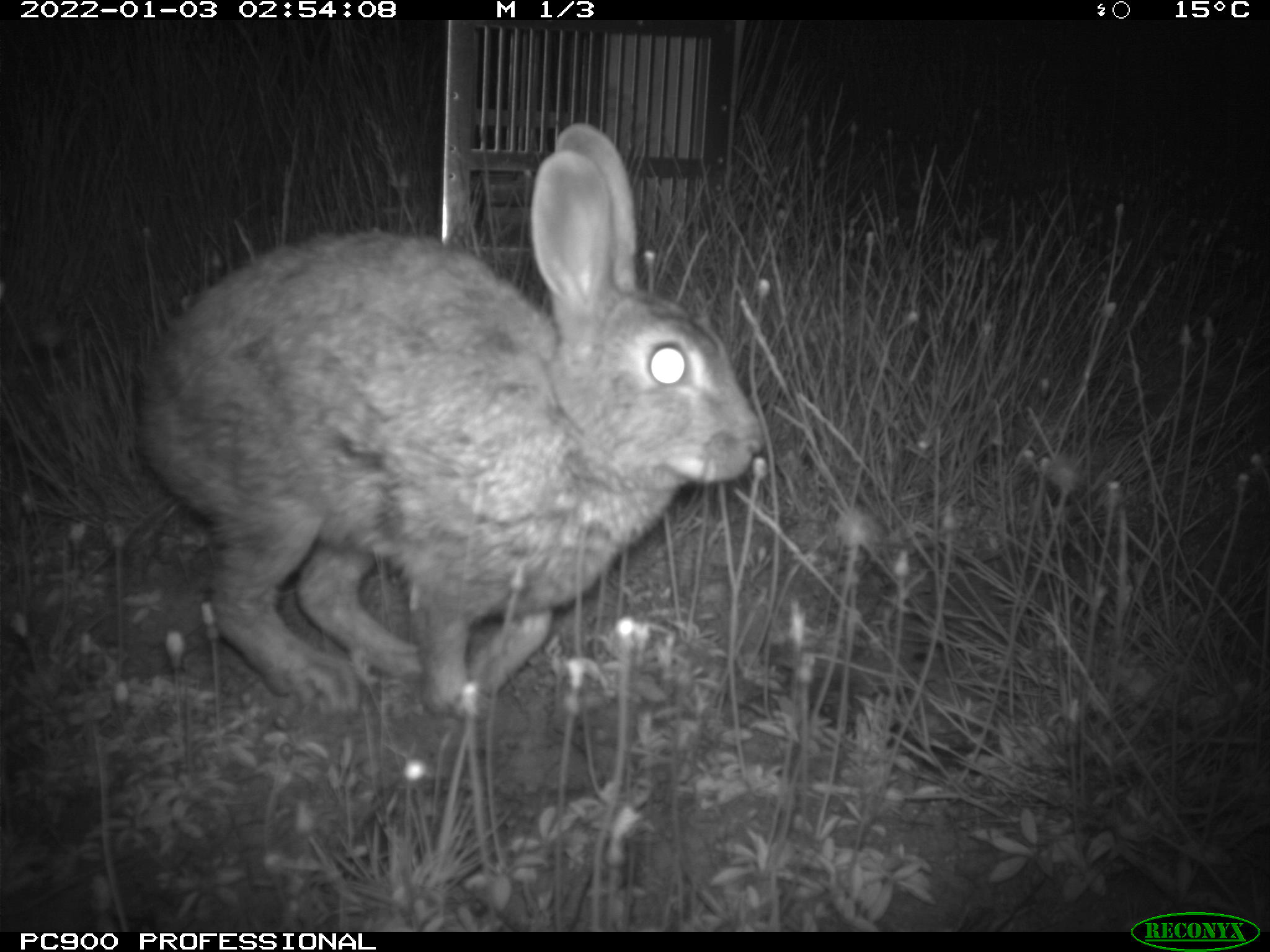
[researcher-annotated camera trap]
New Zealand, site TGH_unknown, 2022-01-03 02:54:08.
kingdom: Animalia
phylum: Chordata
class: Mammalia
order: Lagomorpha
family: Leporidae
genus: Oryctolagus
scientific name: Oryctolagus cuniculus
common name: european rabbit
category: rabbit